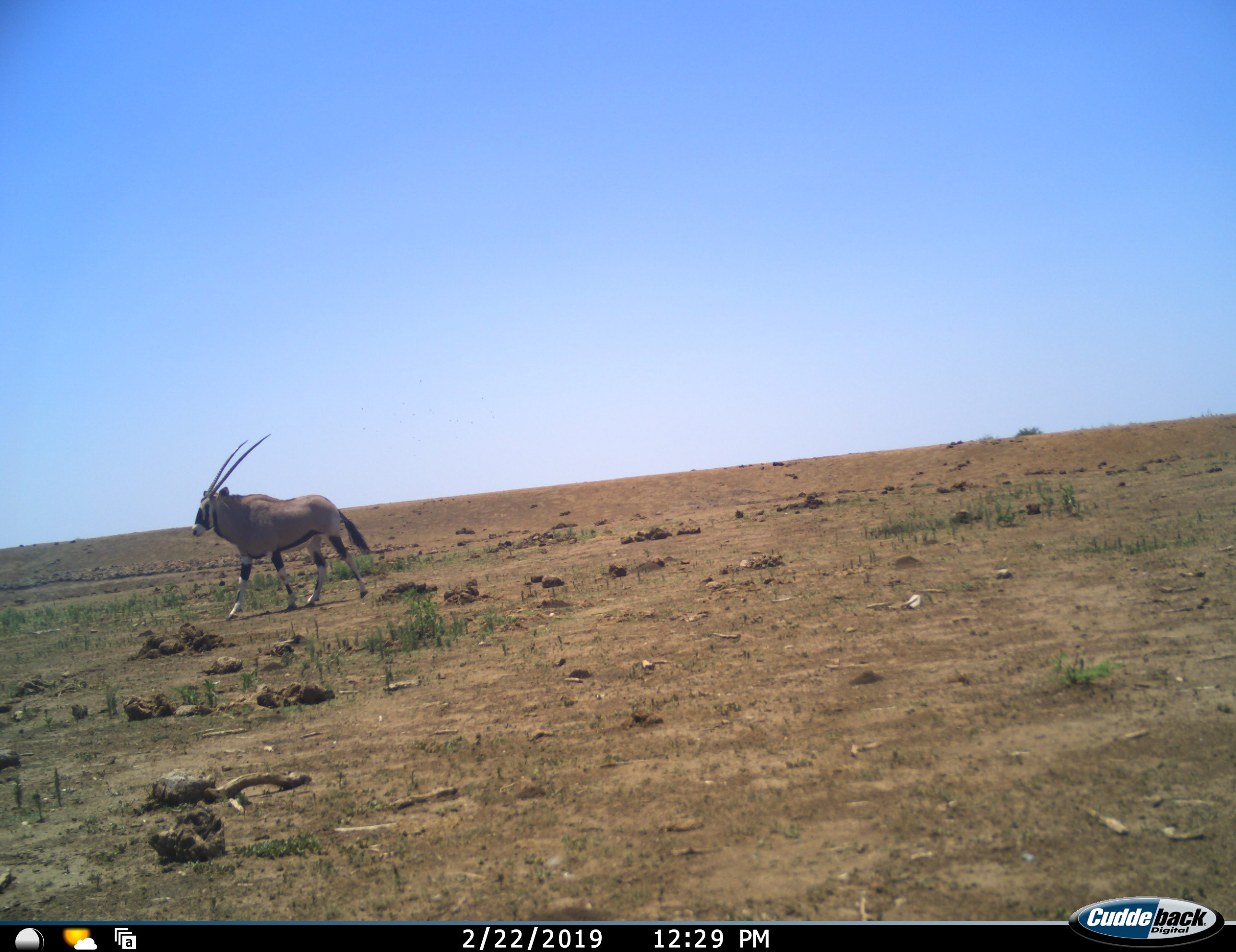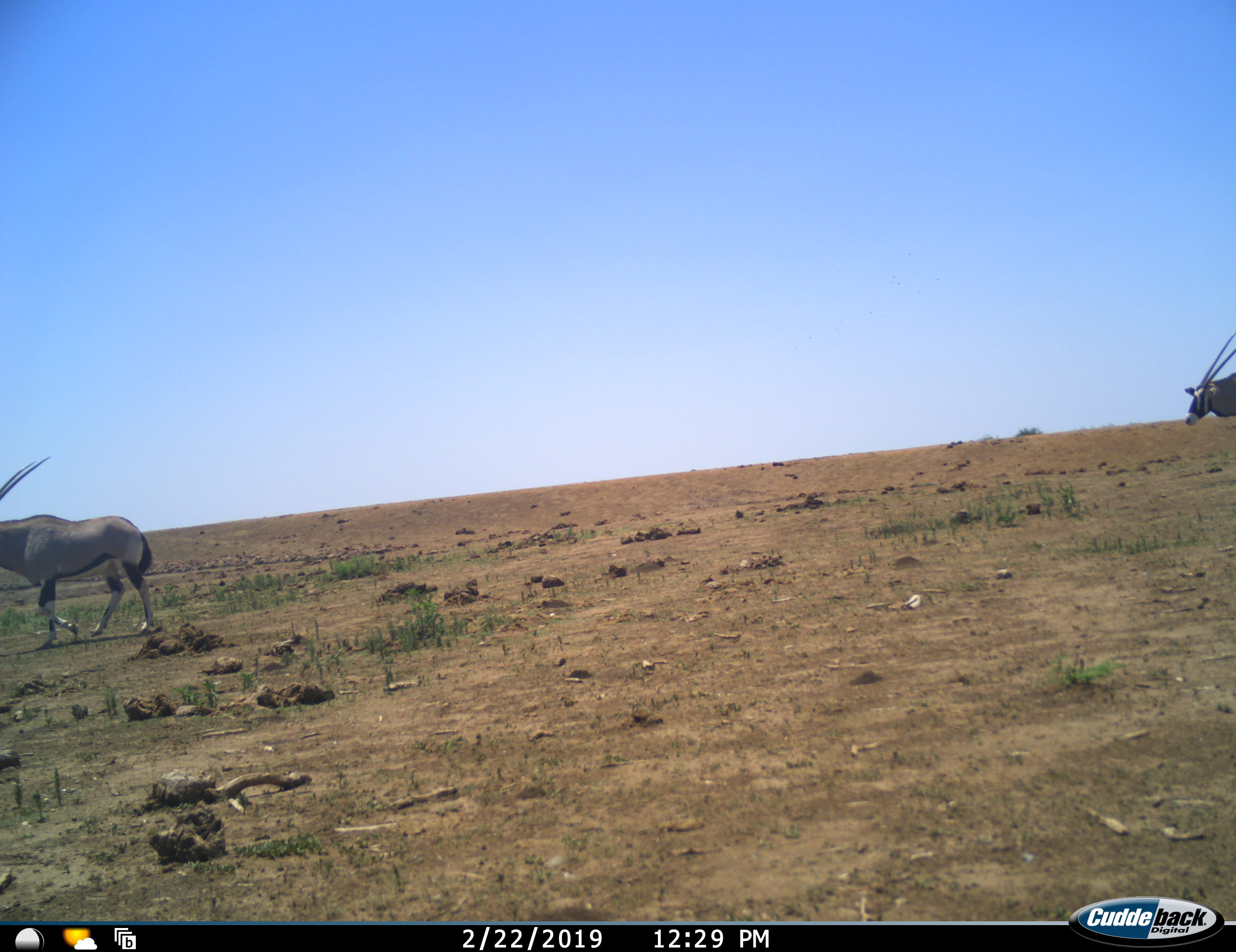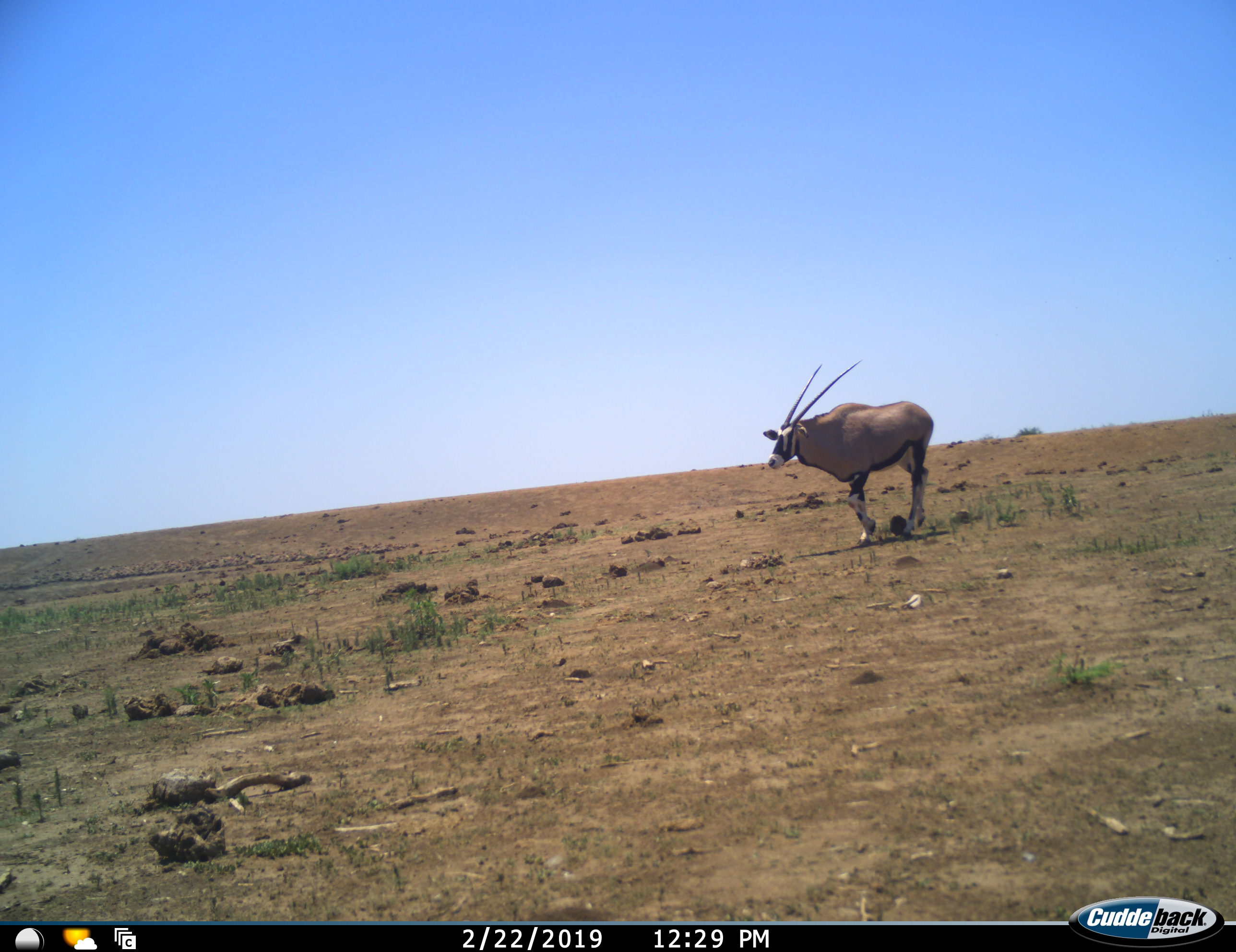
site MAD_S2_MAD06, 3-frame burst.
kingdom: Animalia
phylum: Chordata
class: Mammalia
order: Artiodactyla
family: Bovidae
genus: Oryx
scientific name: Oryx gazella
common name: gemsbok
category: oryx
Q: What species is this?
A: Oryx (gemsbok) (Oryx gazella).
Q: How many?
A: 2.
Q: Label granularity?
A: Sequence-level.